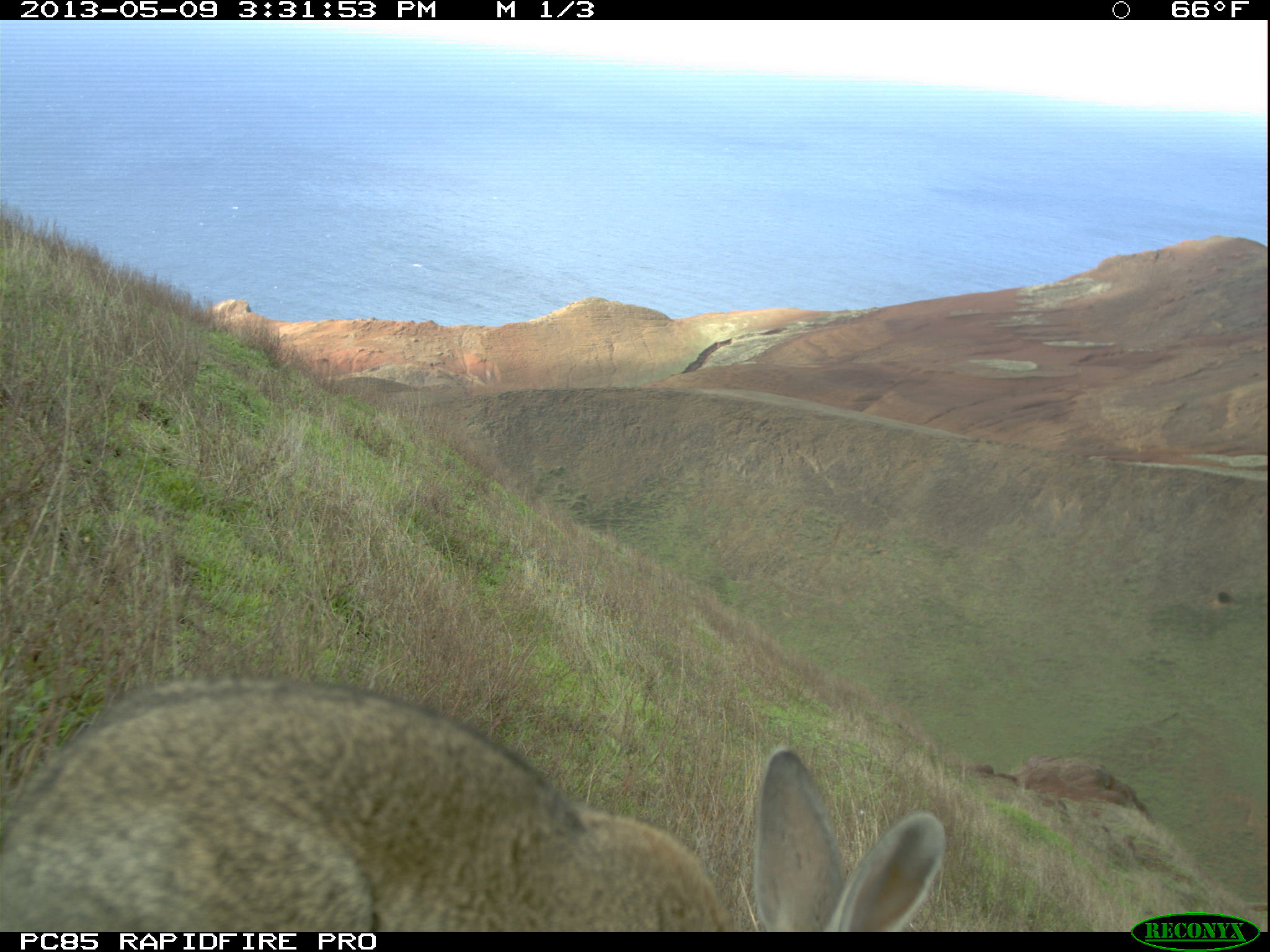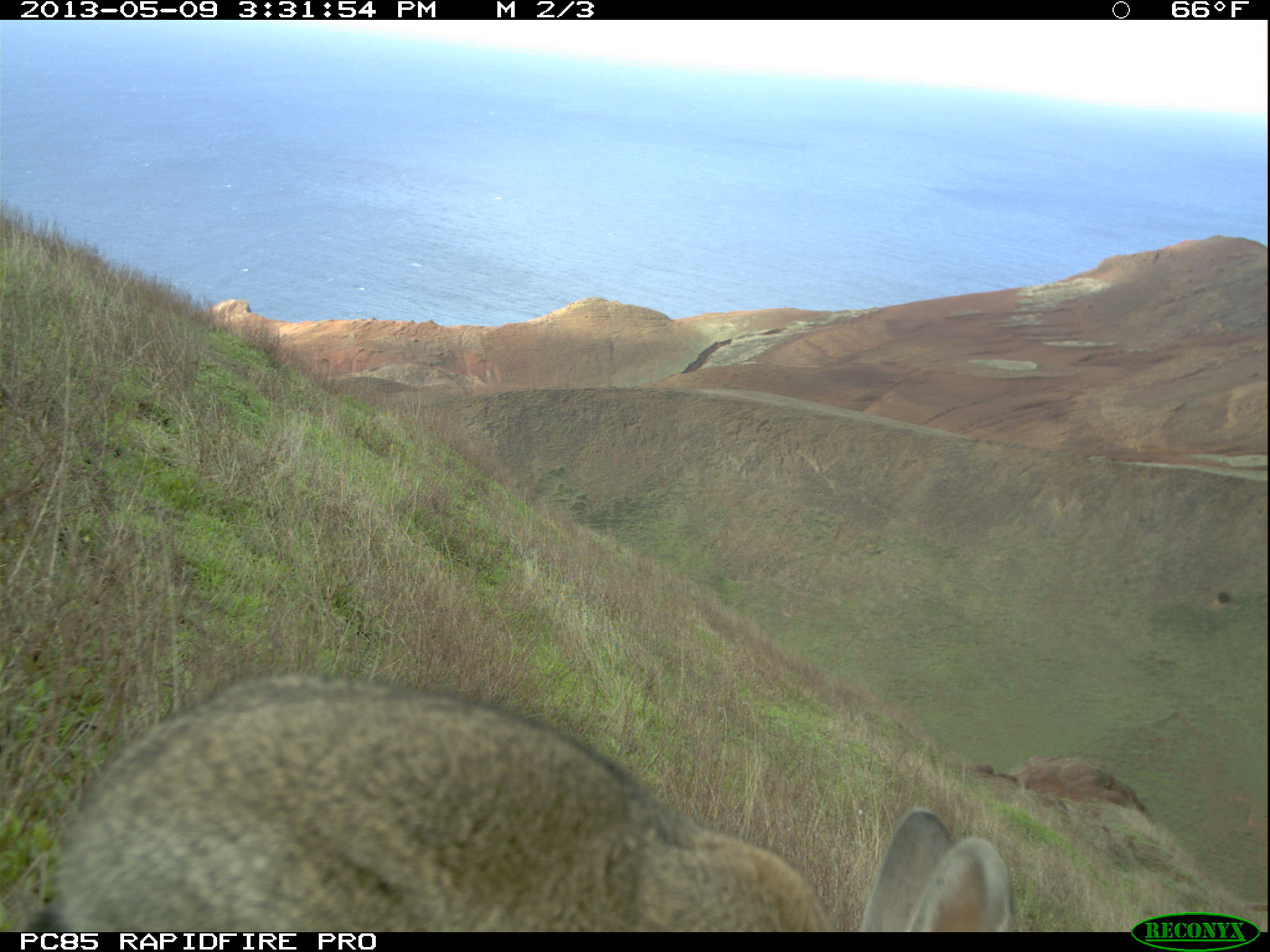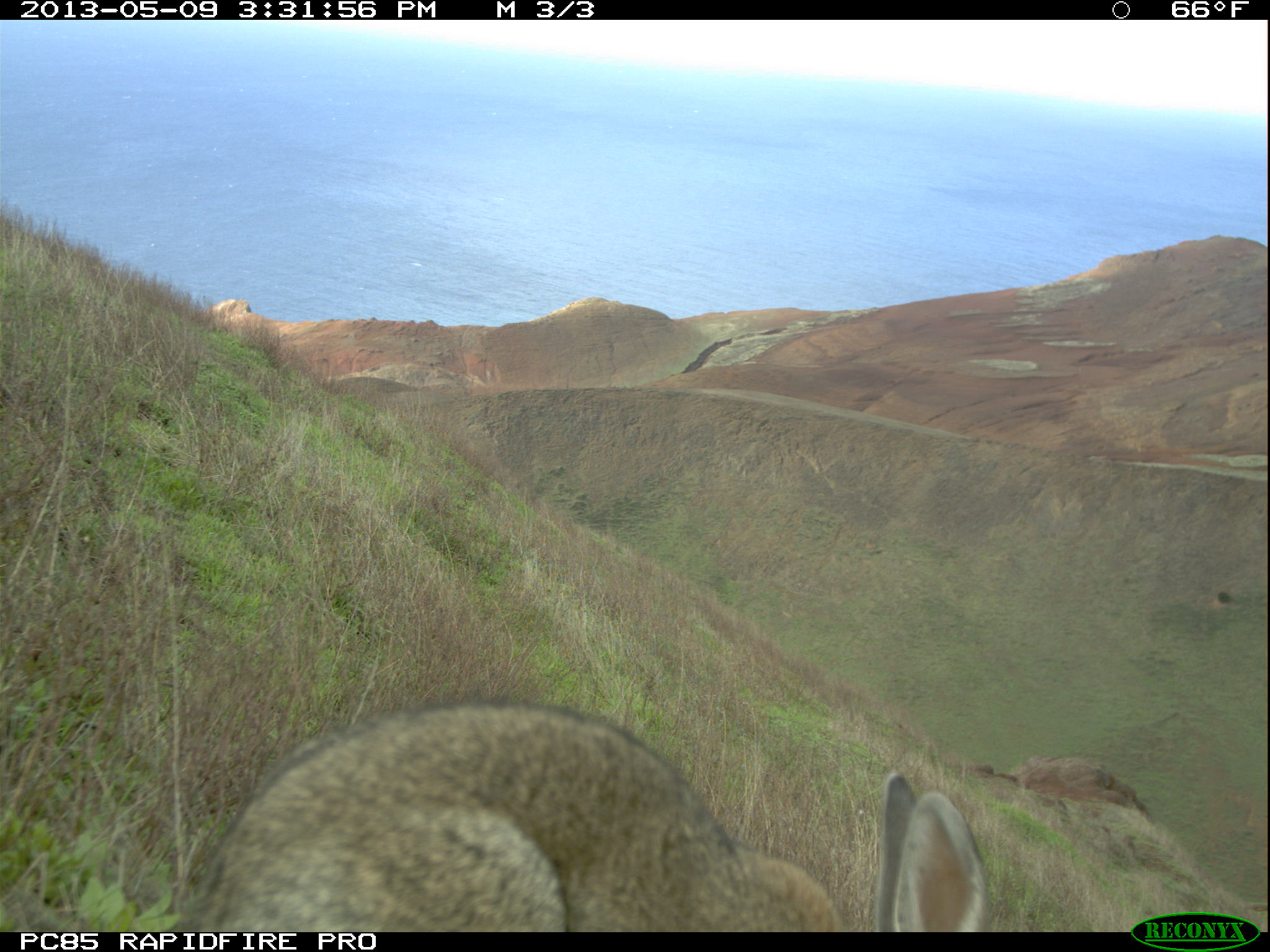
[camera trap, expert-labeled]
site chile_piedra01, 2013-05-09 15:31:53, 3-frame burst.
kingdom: Animalia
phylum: Chordata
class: Mammalia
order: Lagomorpha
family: Leporidae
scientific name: Leporidae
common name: rabbits and hares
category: rabbit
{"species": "rabbit (rabbits and hares) (Leporidae)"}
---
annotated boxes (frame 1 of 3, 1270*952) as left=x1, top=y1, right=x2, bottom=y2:
rabbit: left=1, top=674, right=936, bottom=933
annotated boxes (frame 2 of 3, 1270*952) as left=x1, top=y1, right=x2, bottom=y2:
rabbit: left=4, top=669, right=1033, bottom=933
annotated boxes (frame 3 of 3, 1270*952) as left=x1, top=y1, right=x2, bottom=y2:
rabbit: left=151, top=696, right=1002, bottom=933